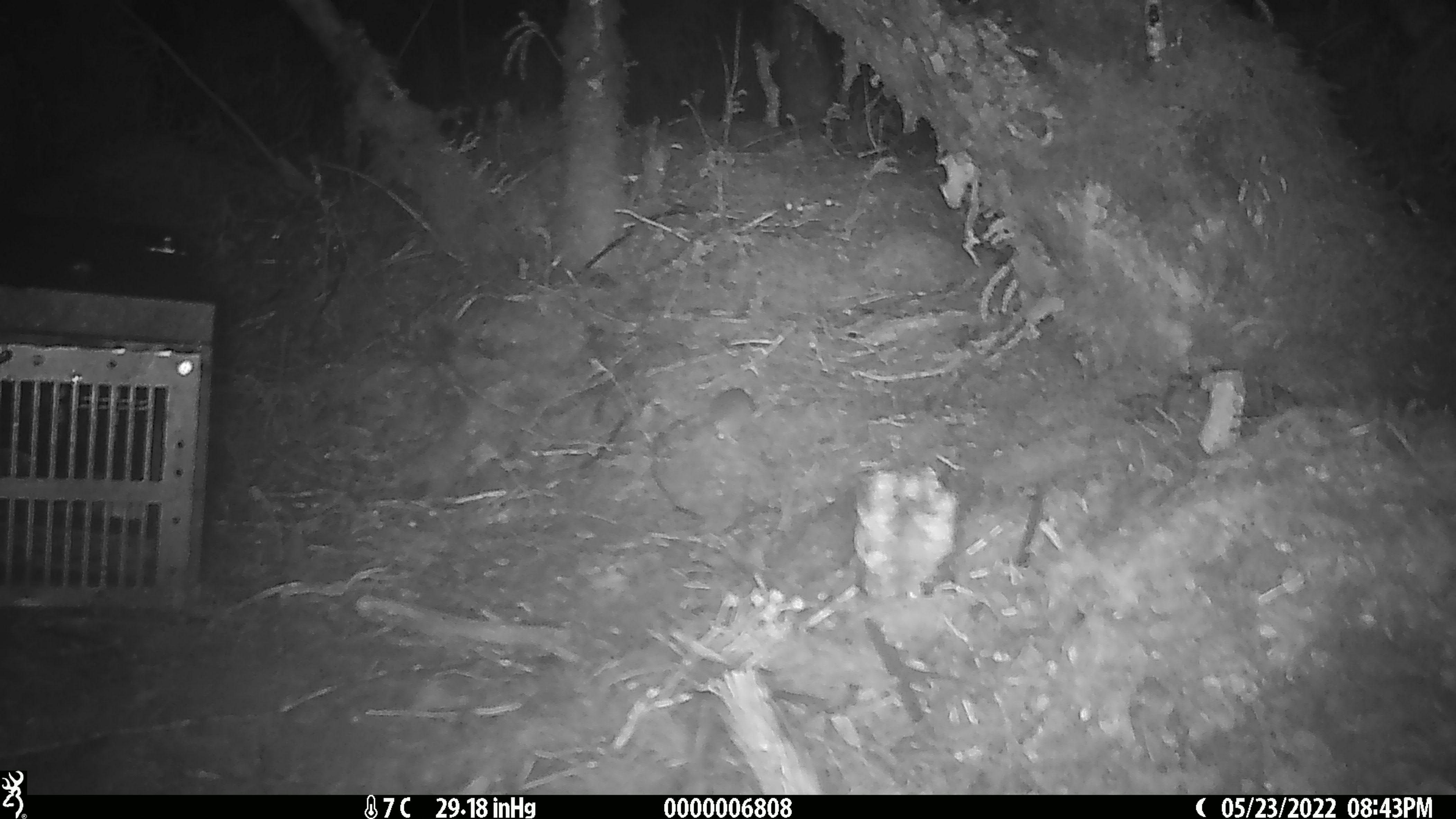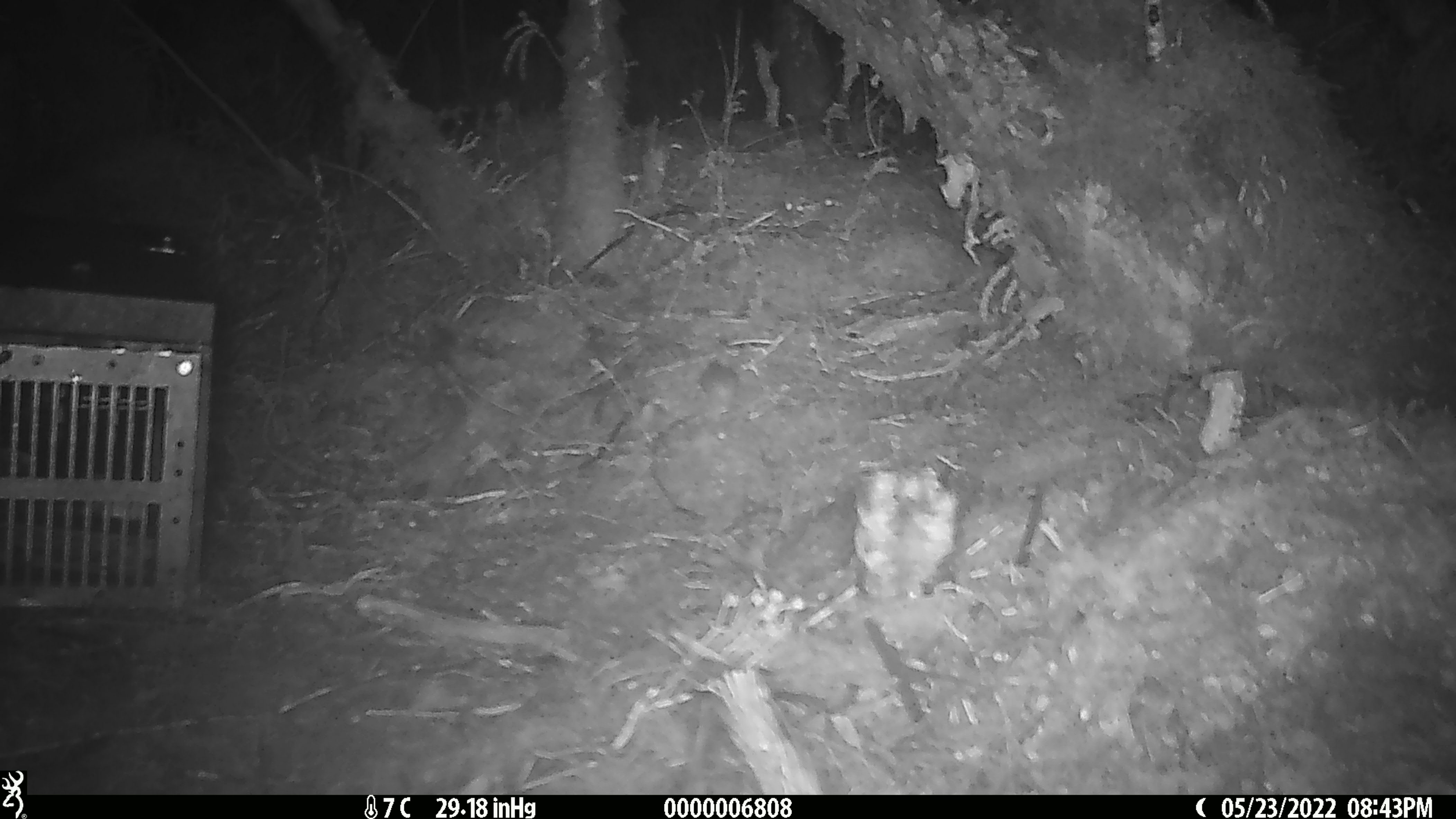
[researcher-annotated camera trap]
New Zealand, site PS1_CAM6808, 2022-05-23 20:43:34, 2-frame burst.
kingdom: Animalia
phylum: Chordata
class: Mammalia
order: Rodentia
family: Muridae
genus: Mus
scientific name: Mus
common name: mouse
Mouse (Mus).